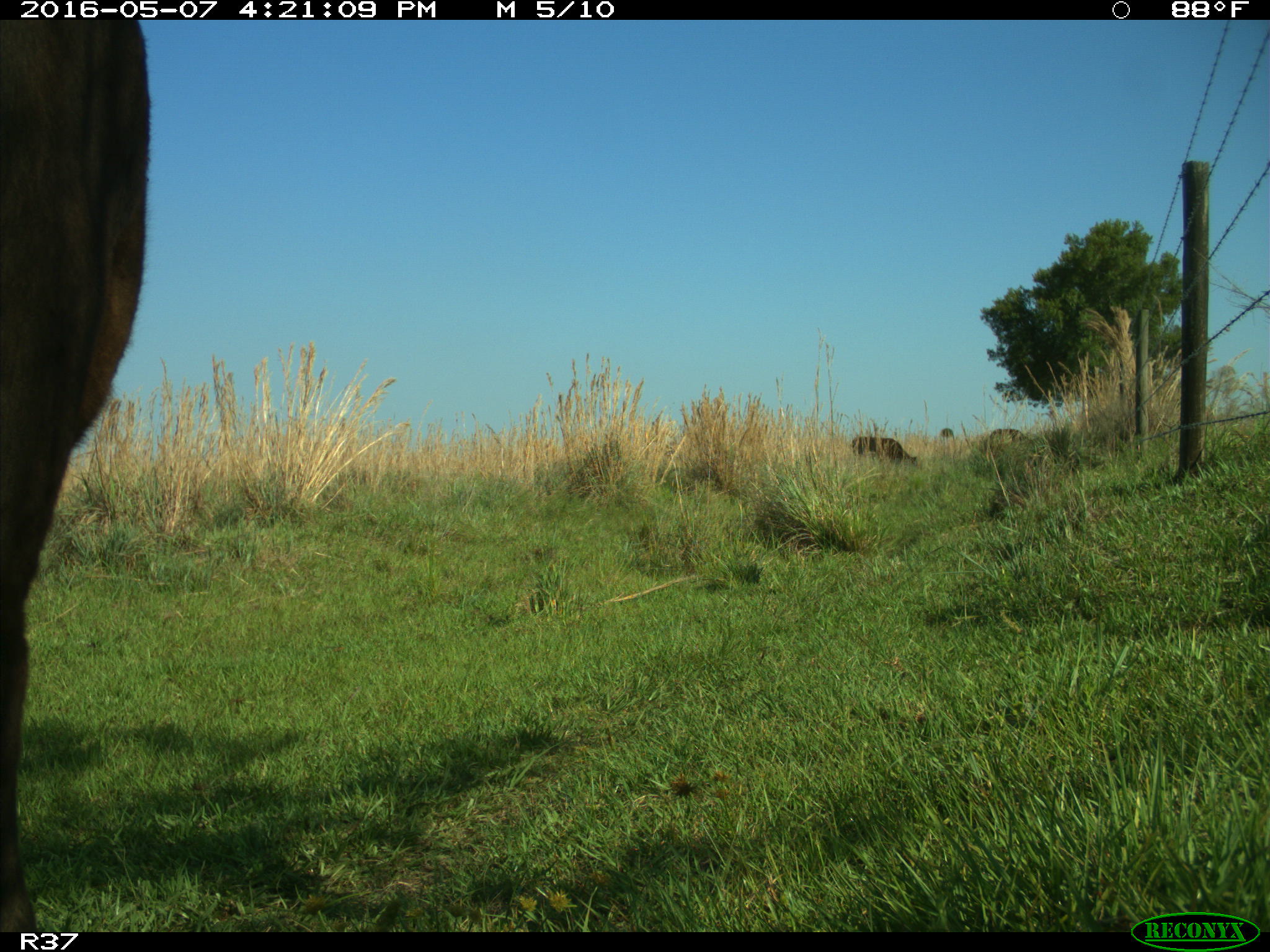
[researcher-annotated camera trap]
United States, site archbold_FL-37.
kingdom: Animalia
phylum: Chordata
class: Mammalia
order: Artiodactyla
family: Bovidae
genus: Bos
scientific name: Bos taurus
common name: domestic cow